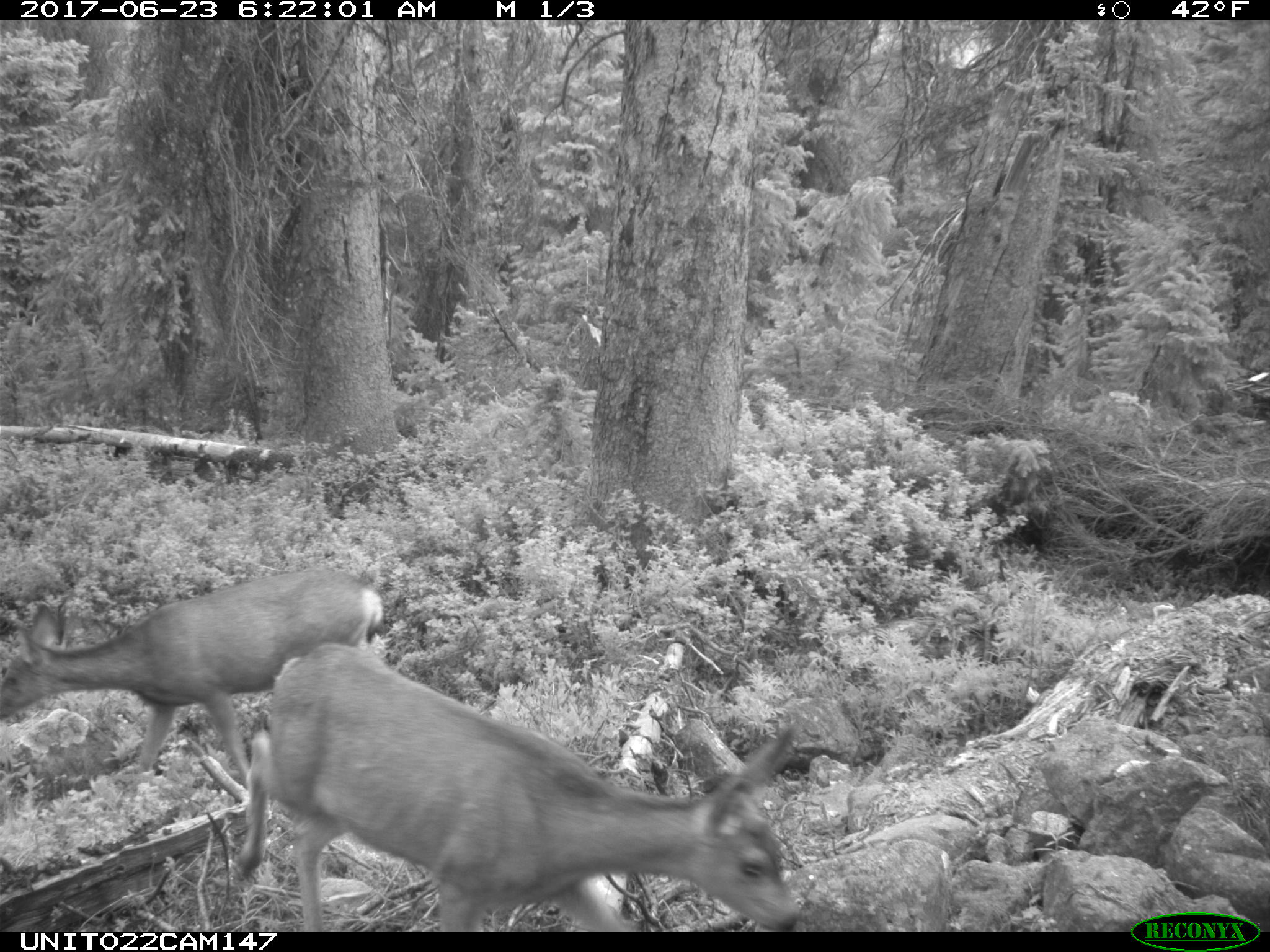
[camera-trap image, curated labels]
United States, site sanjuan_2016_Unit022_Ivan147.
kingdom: Animalia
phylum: Chordata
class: Mammalia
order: Artiodactyla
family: Cervidae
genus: Odocoileus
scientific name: Odocoileus hemionus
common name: mule deer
Odocoileus hemionus (mule deer).